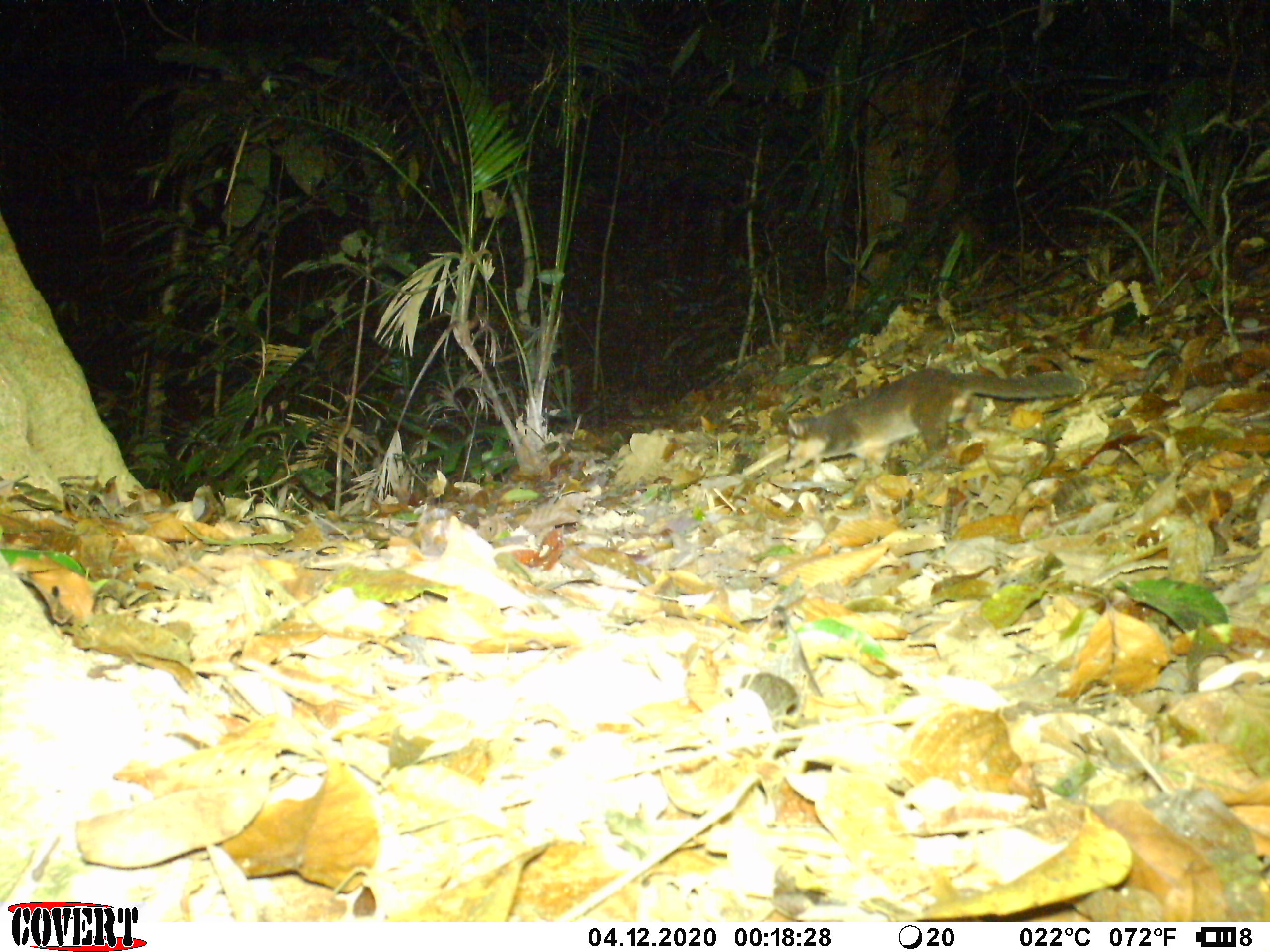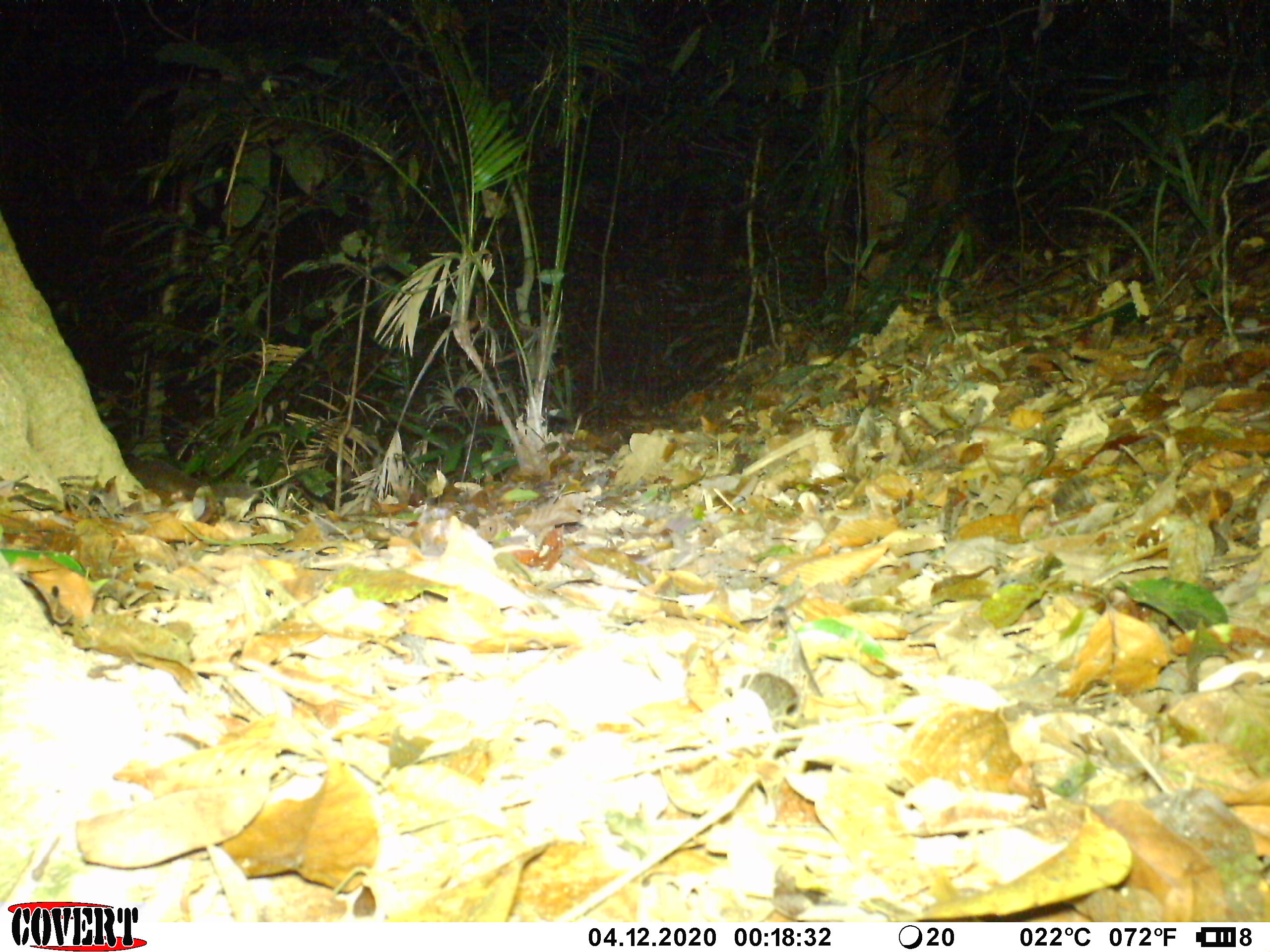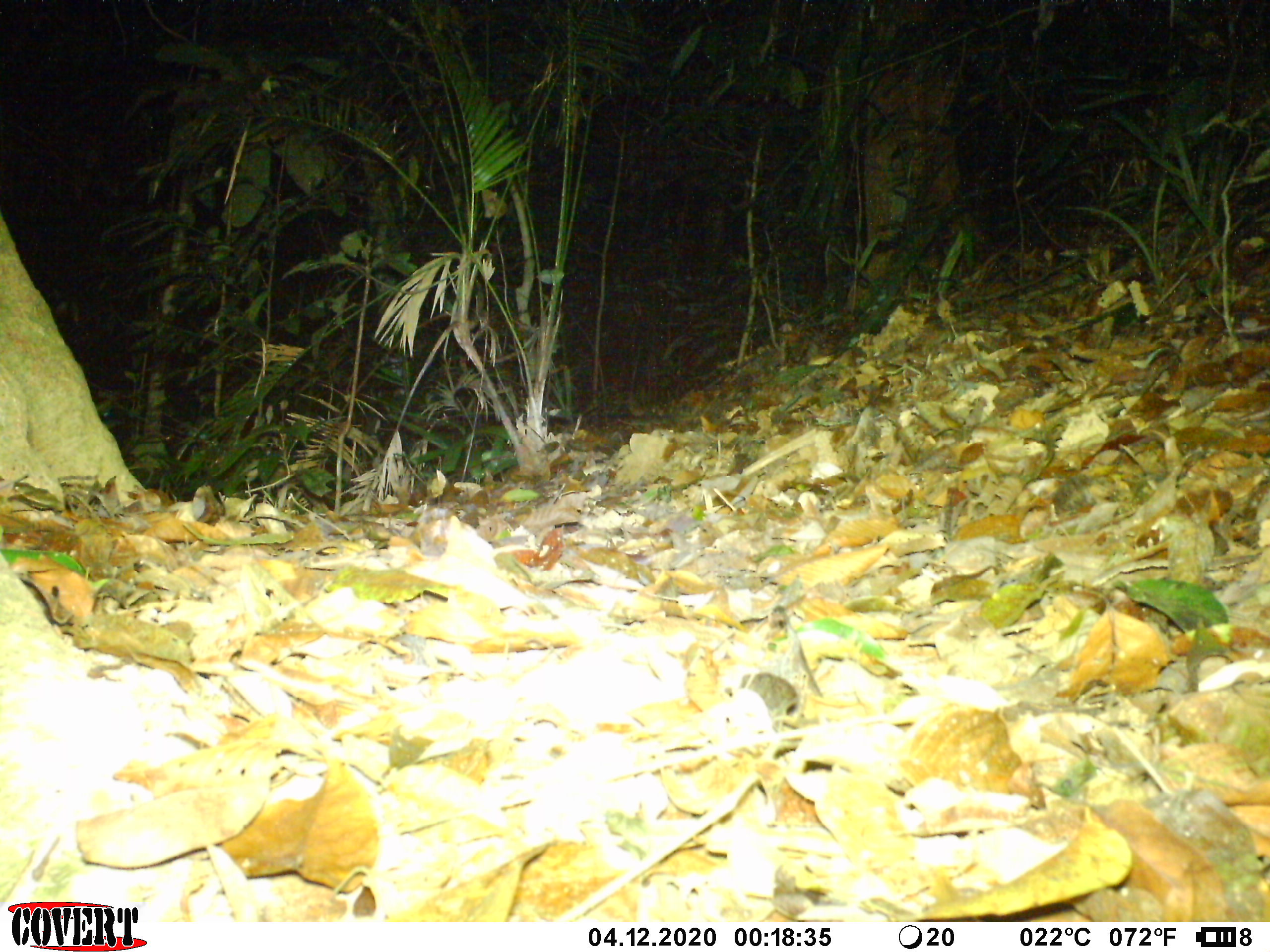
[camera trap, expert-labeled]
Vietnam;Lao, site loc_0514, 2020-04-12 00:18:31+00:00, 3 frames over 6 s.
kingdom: Animalia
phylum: Chordata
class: Mammalia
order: Carnivora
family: Mustelidae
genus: Melogale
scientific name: Melogale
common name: ferret badger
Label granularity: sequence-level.